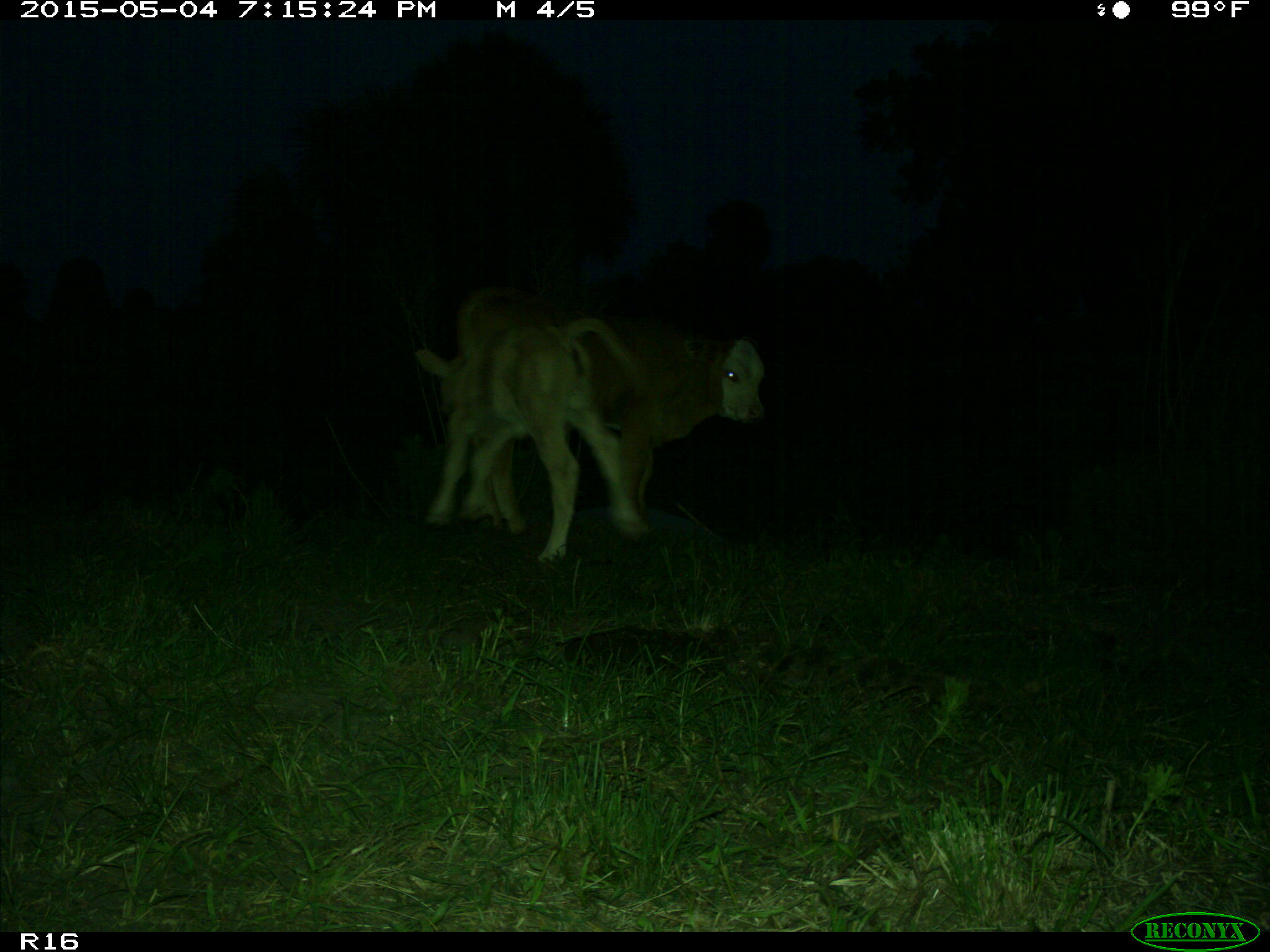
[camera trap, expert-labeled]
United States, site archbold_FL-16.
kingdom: Animalia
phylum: Chordata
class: Mammalia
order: Artiodactyla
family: Bovidae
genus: Bos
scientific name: Bos taurus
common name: domestic cow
Bos taurus (domestic cow).